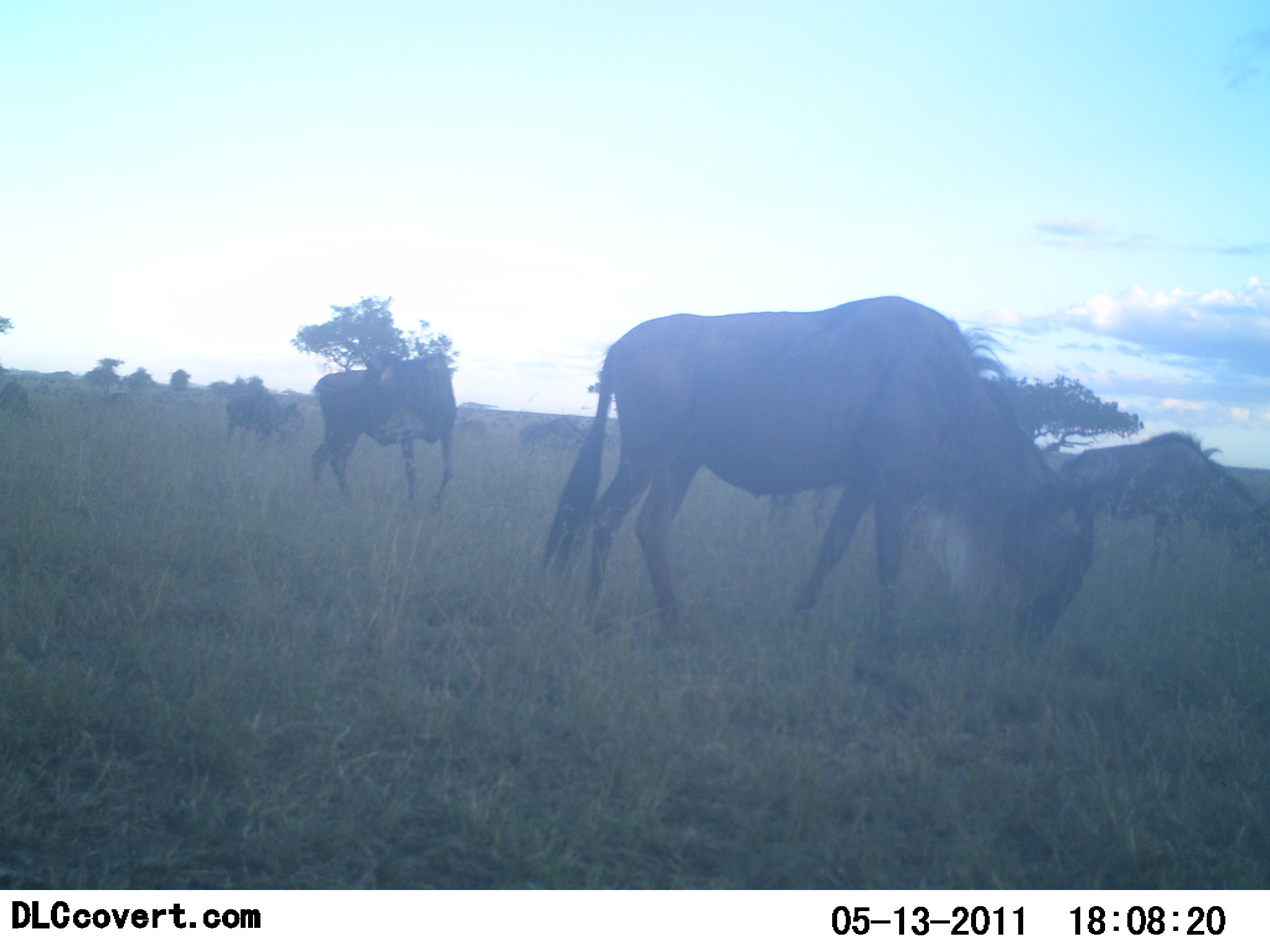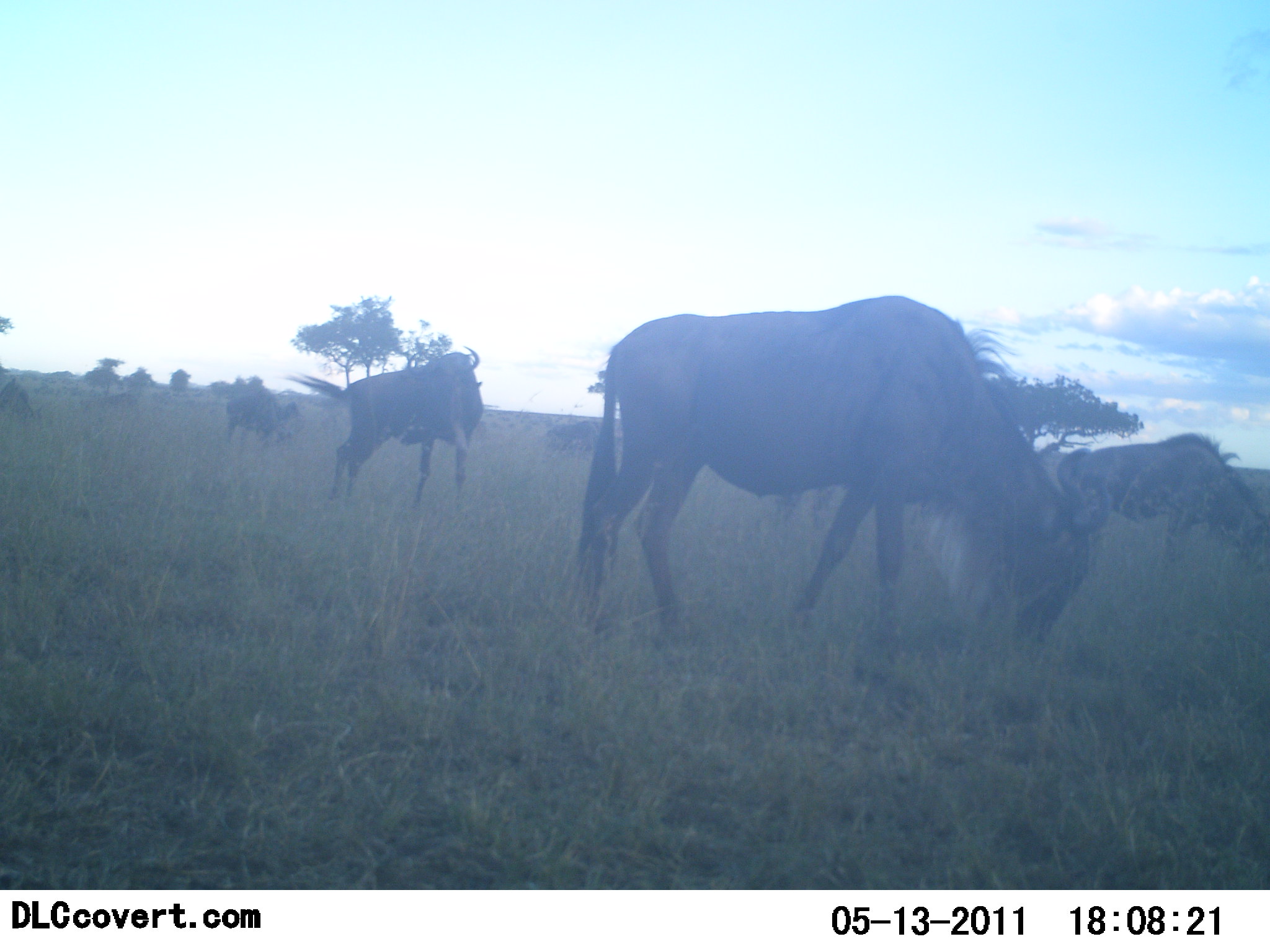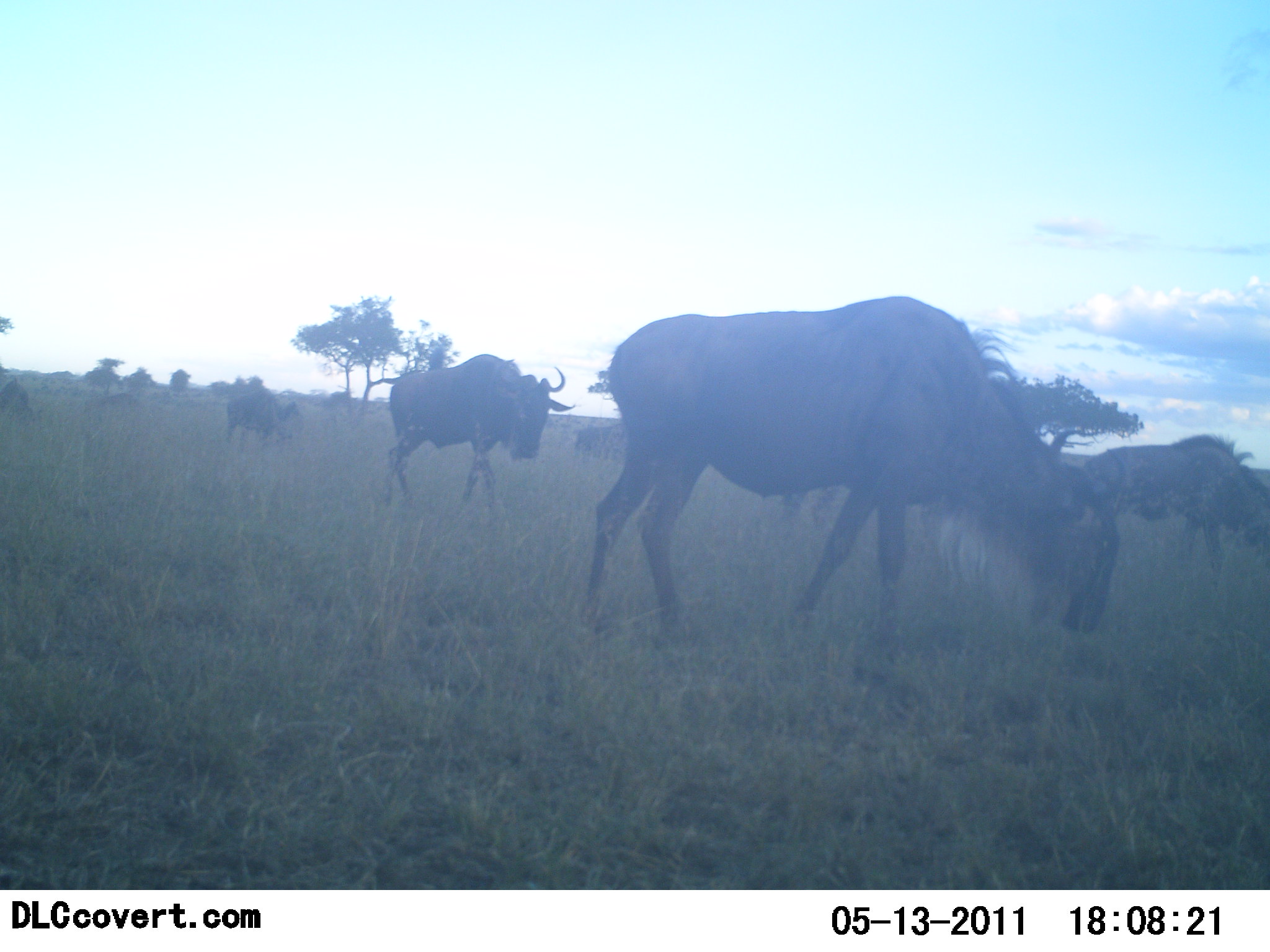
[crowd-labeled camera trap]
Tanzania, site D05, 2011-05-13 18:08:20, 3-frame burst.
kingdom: Animalia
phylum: Chordata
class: Mammalia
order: Artiodactyla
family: Bovidae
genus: Connochaetes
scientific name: Connochaetes taurinus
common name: blue wildebeest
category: wildebeest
Wildebeest (blue wildebeest) (Connochaetes taurinus), count 6. Behavior (volunteer vote fractions): standing 50%, resting 8%, moving 50%, interacting 8%. Young present (vote fraction): 0%. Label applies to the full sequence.